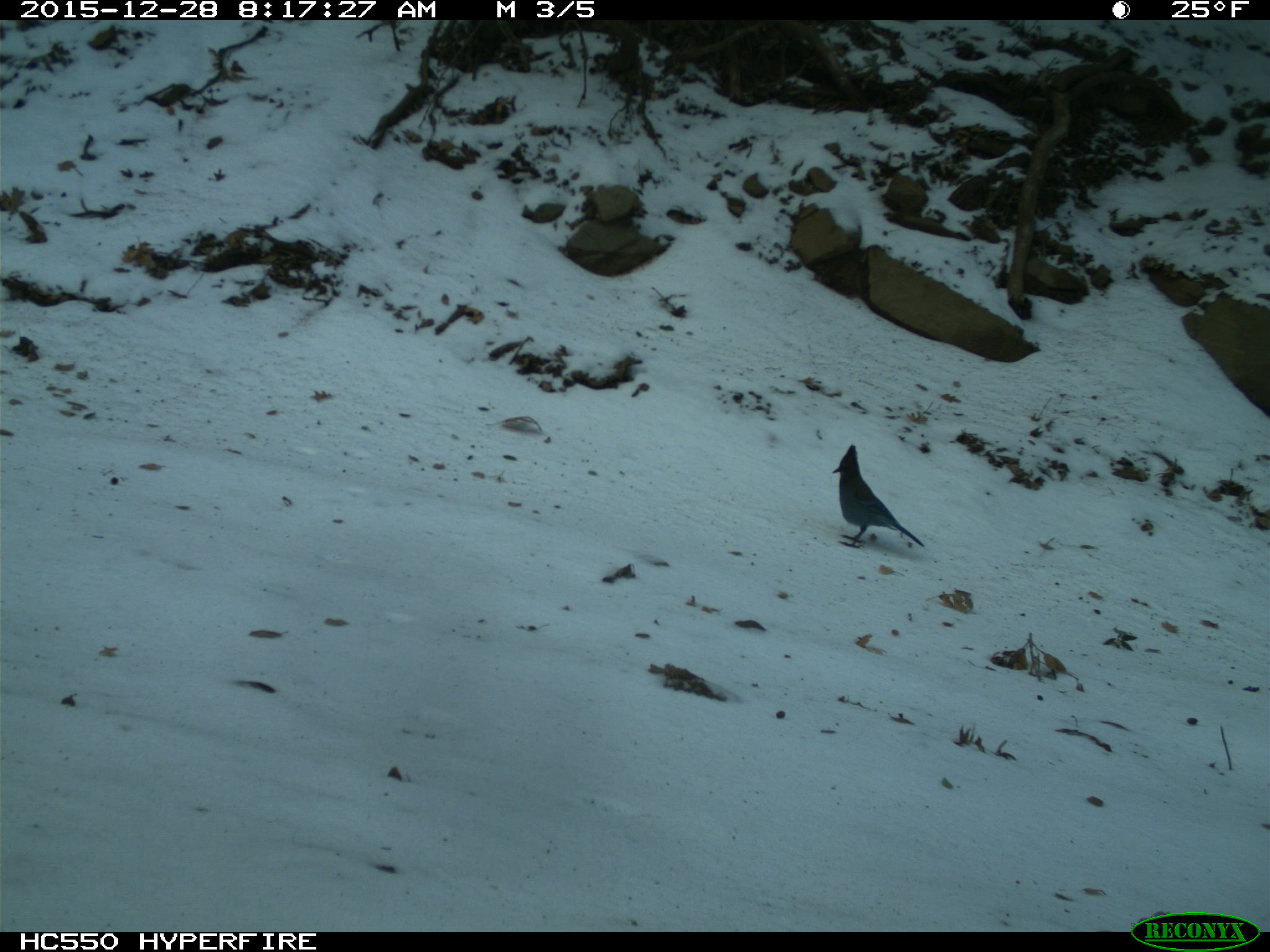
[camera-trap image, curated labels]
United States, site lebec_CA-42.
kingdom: Animalia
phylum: Chordata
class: Aves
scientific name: Aves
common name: birds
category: unidentified bird